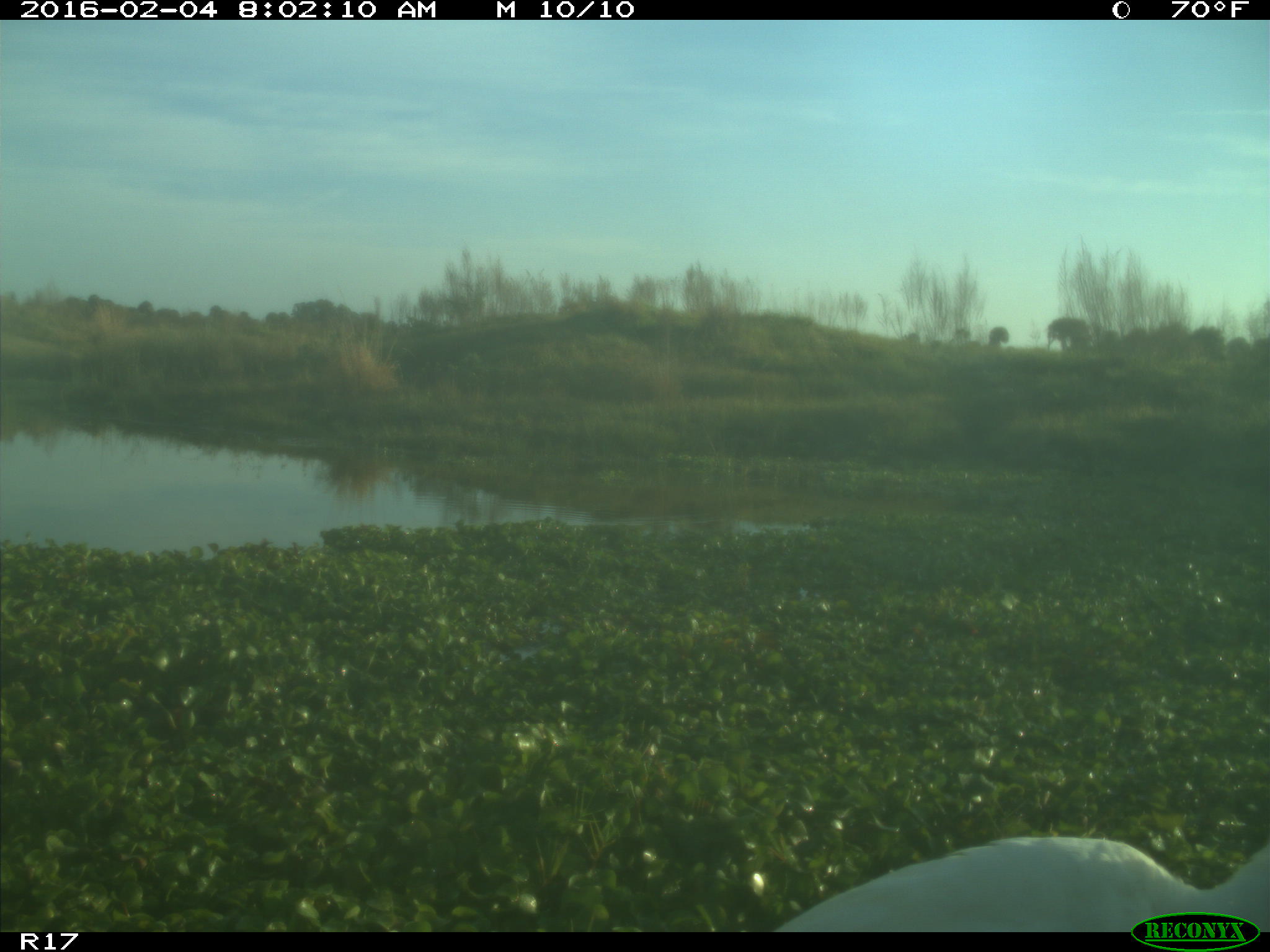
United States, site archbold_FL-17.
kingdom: Animalia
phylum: Chordata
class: Aves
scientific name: Aves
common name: birds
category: unidentified bird